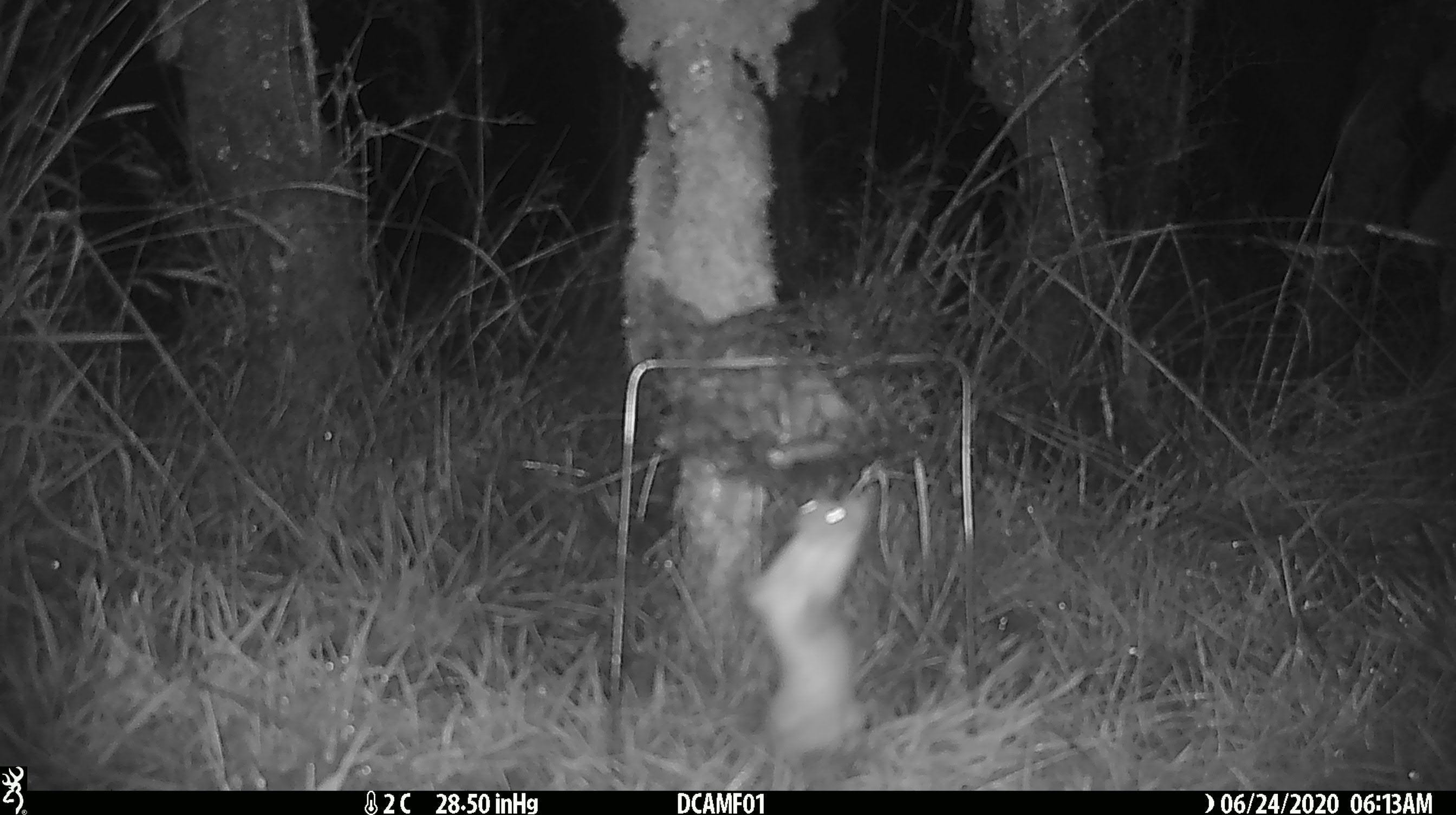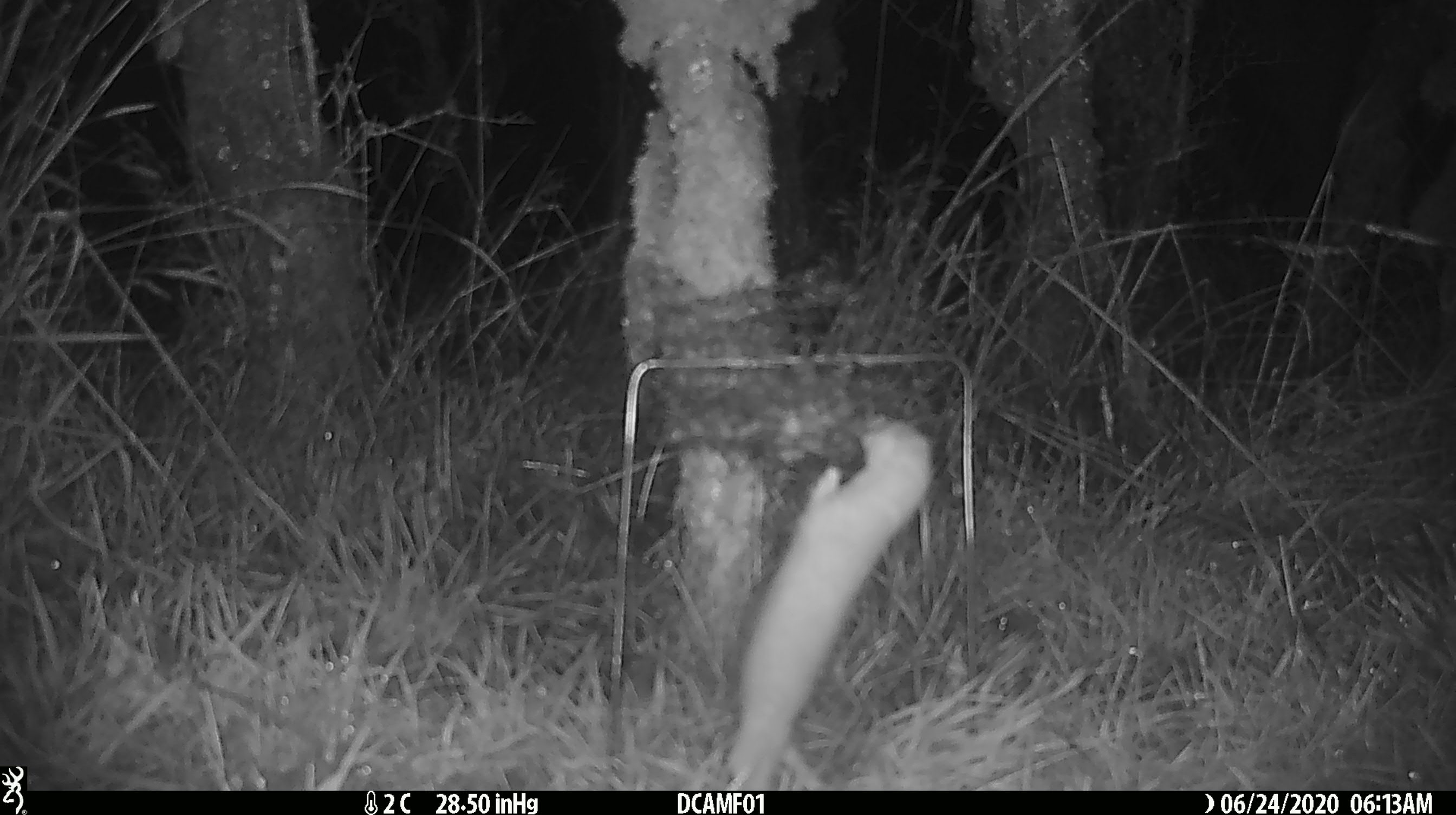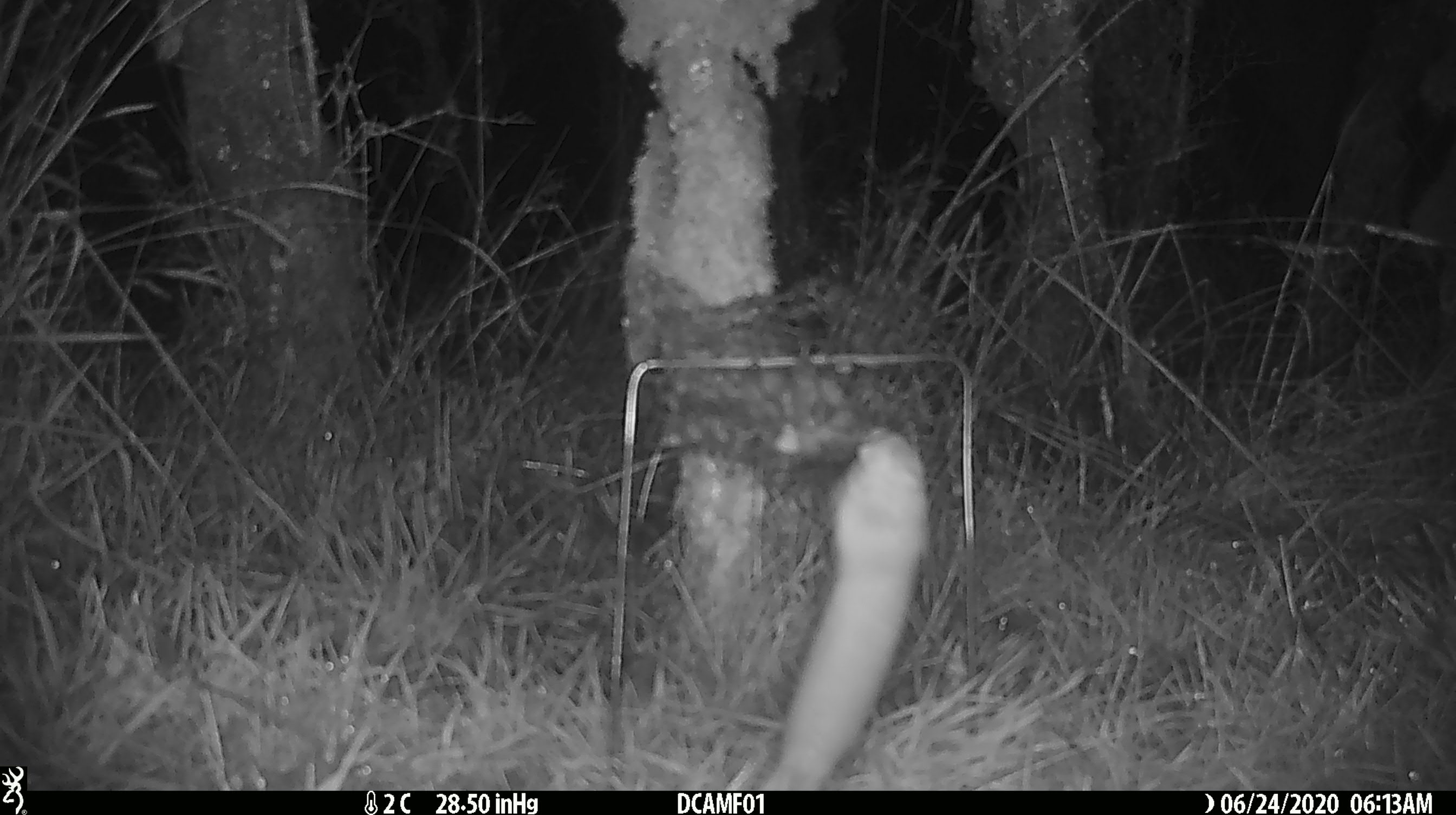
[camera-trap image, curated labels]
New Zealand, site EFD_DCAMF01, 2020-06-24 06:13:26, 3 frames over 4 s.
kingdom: Animalia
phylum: Chordata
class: Mammalia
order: Carnivora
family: Mustelidae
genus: Mustela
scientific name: Mustela nivalis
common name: least weasel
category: weasel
Weasel (least weasel) (Mustela nivalis).